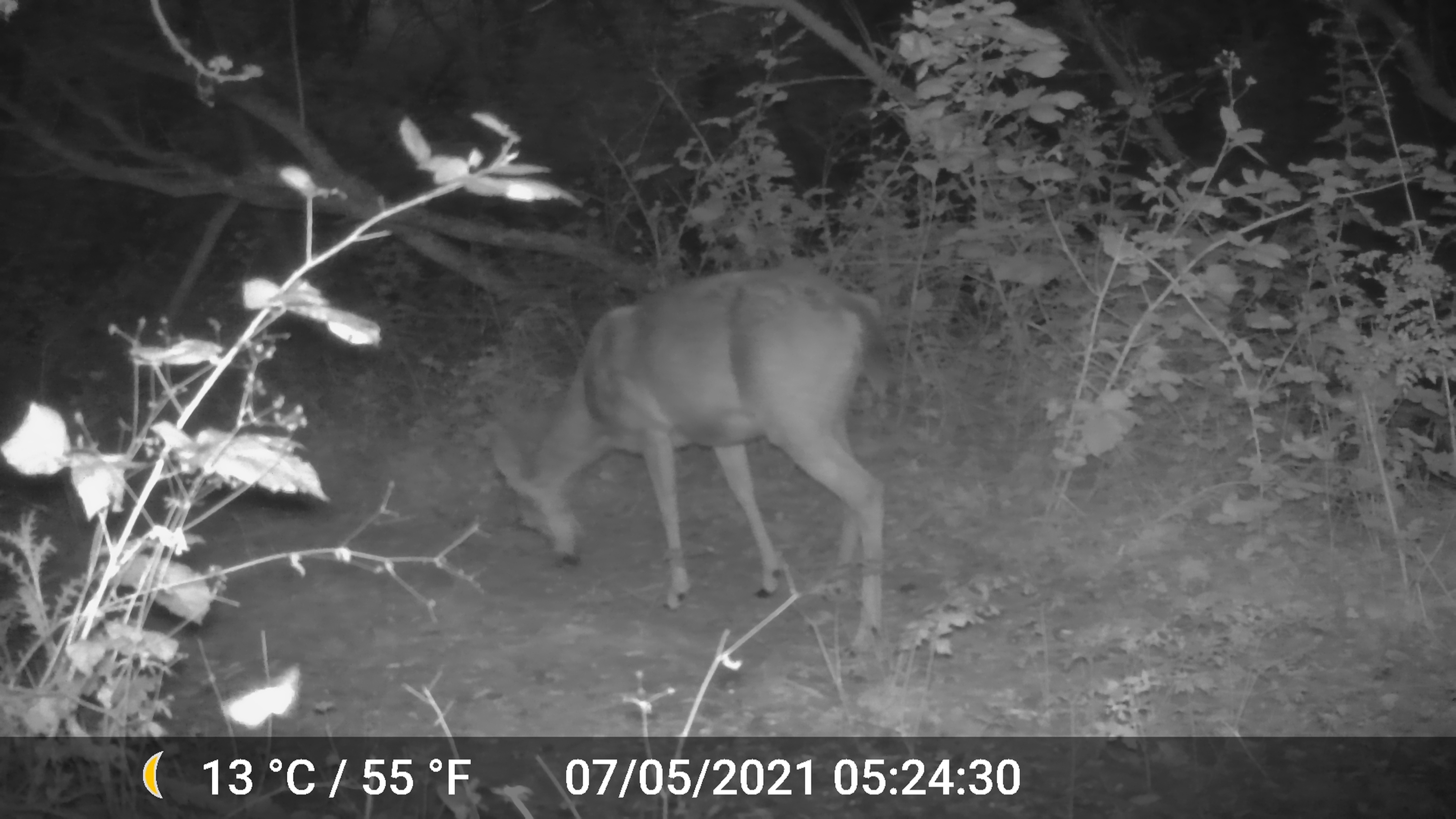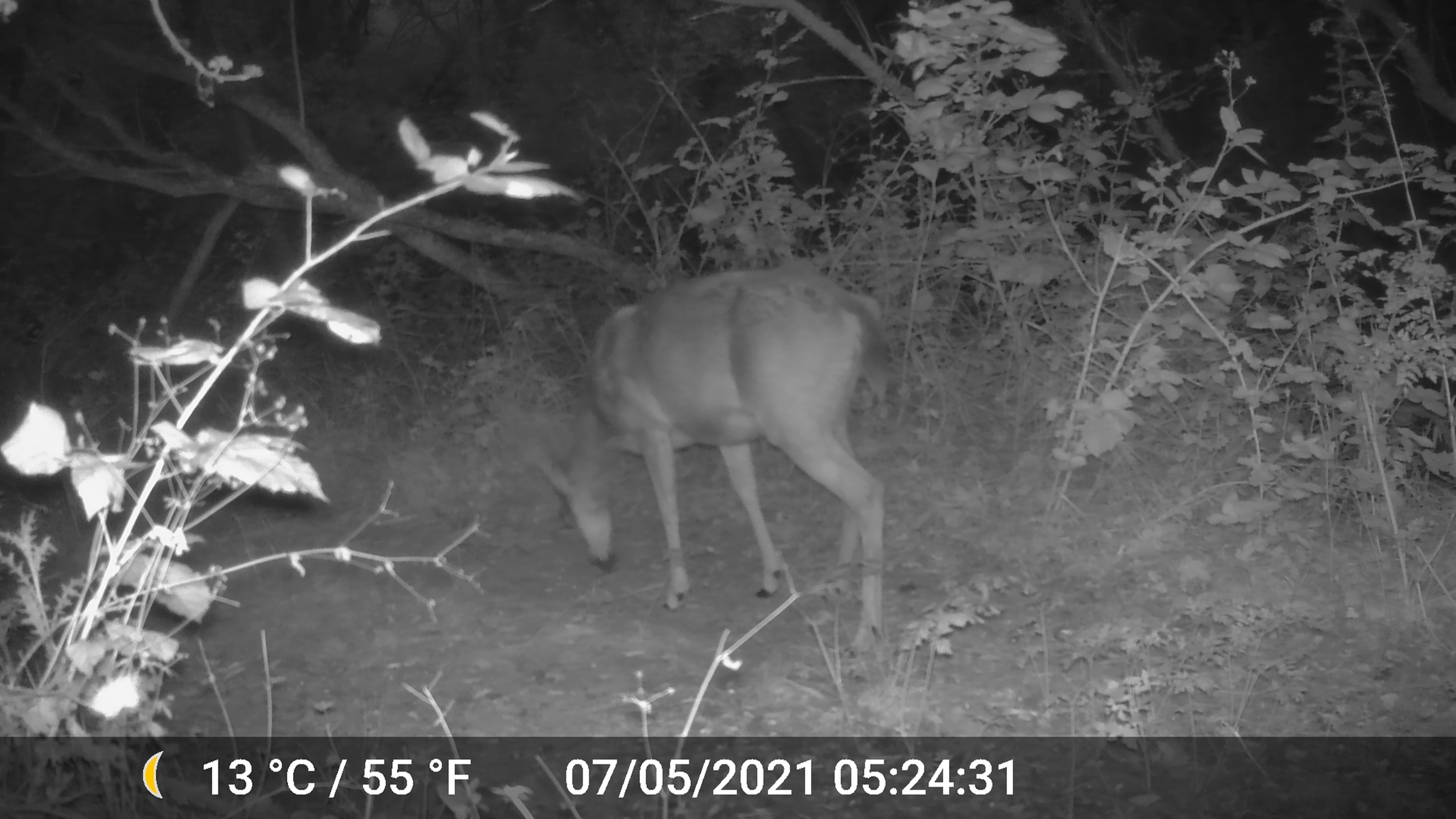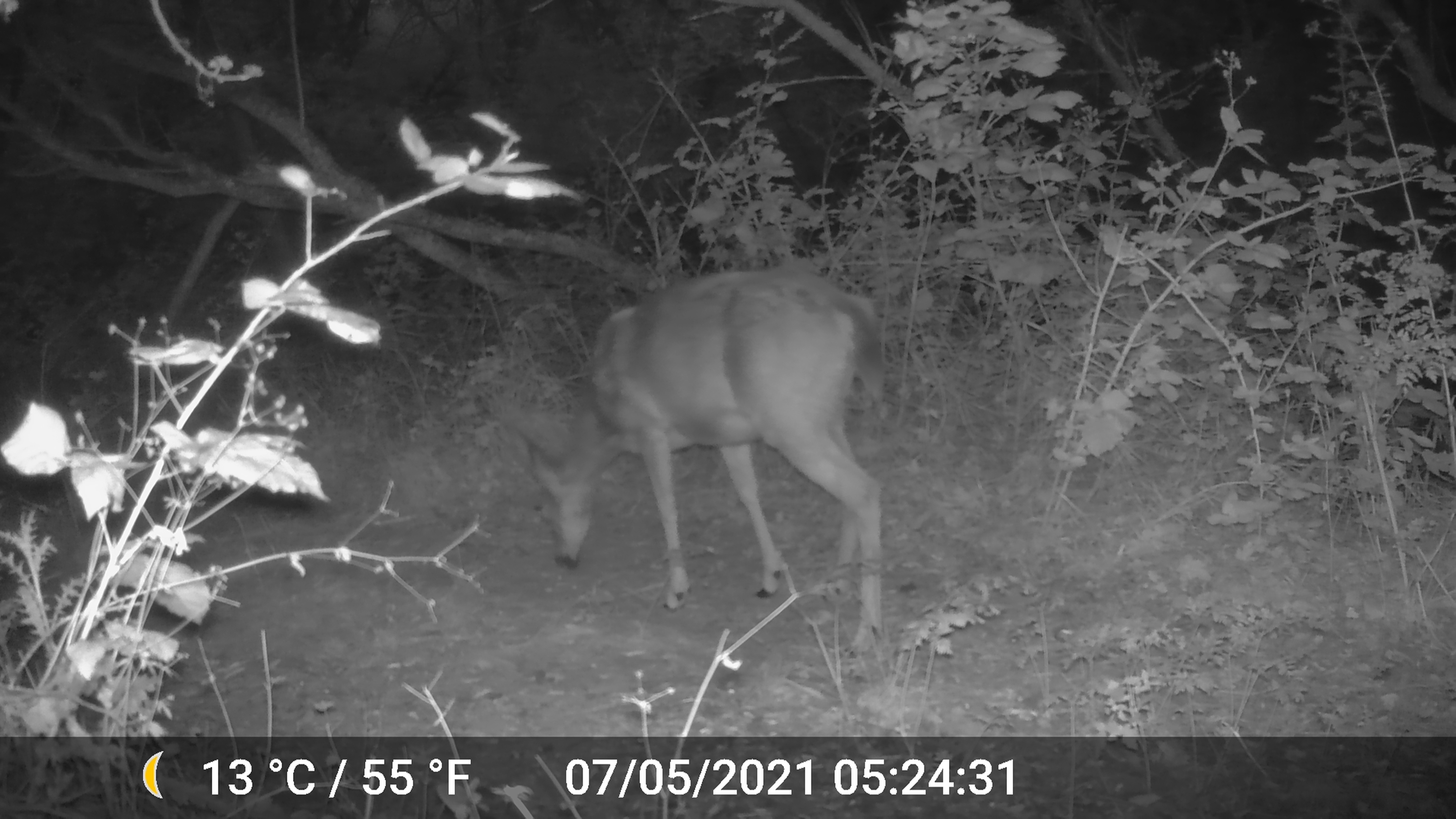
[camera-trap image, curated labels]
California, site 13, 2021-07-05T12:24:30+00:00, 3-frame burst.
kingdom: Animalia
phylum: Chordata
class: Mammalia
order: Artiodactyla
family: Cervidae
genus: Odocoileus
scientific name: Odocoileus hemionus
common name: mule deer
Mule deer (Odocoileus hemionus).